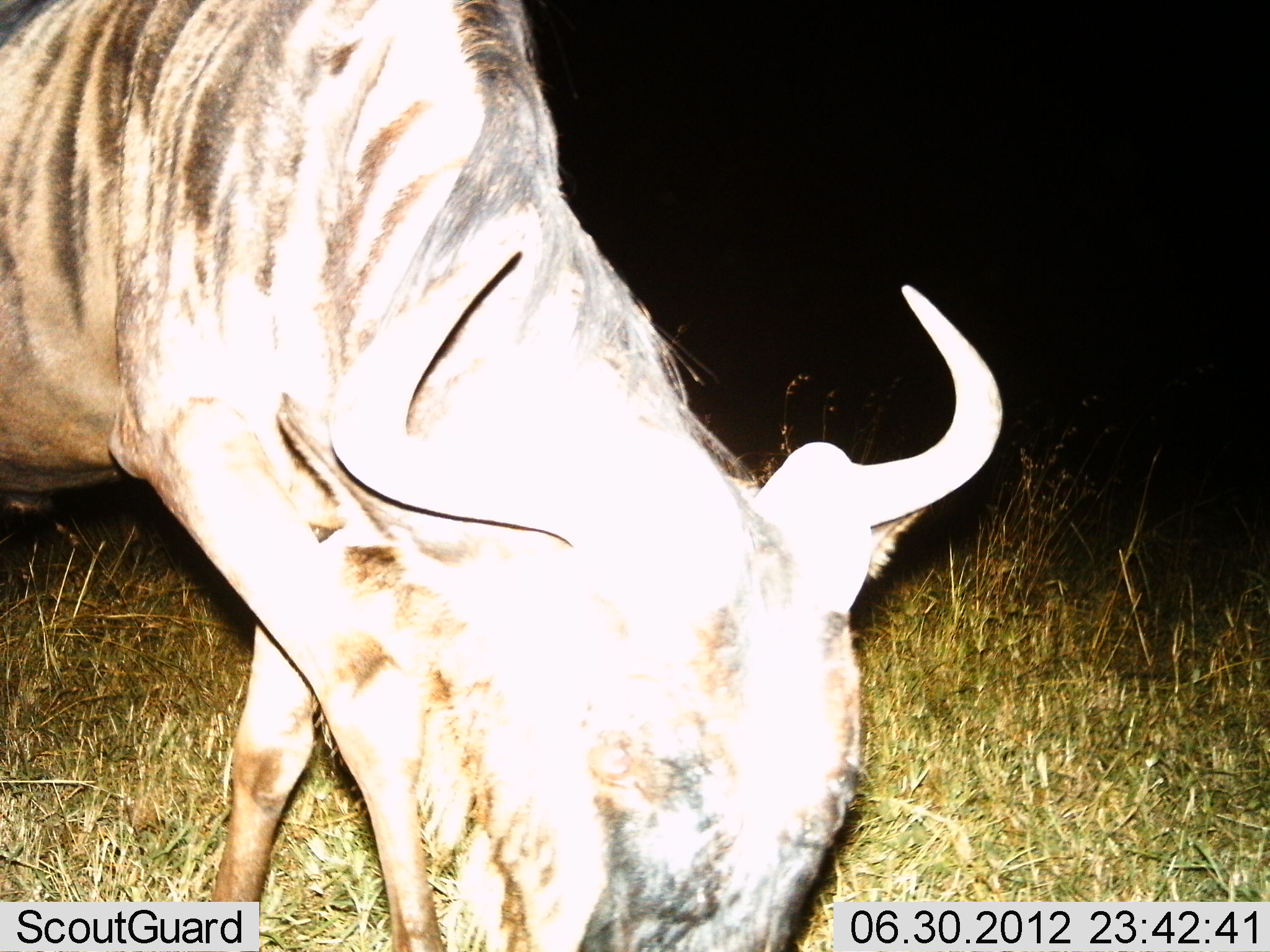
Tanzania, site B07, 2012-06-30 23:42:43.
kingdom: Animalia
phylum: Chordata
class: Mammalia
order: Artiodactyla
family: Bovidae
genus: Connochaetes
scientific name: Connochaetes taurinus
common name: blue wildebeest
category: wildebeest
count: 1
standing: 0%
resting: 0%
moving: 10%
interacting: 0%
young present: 0%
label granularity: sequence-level